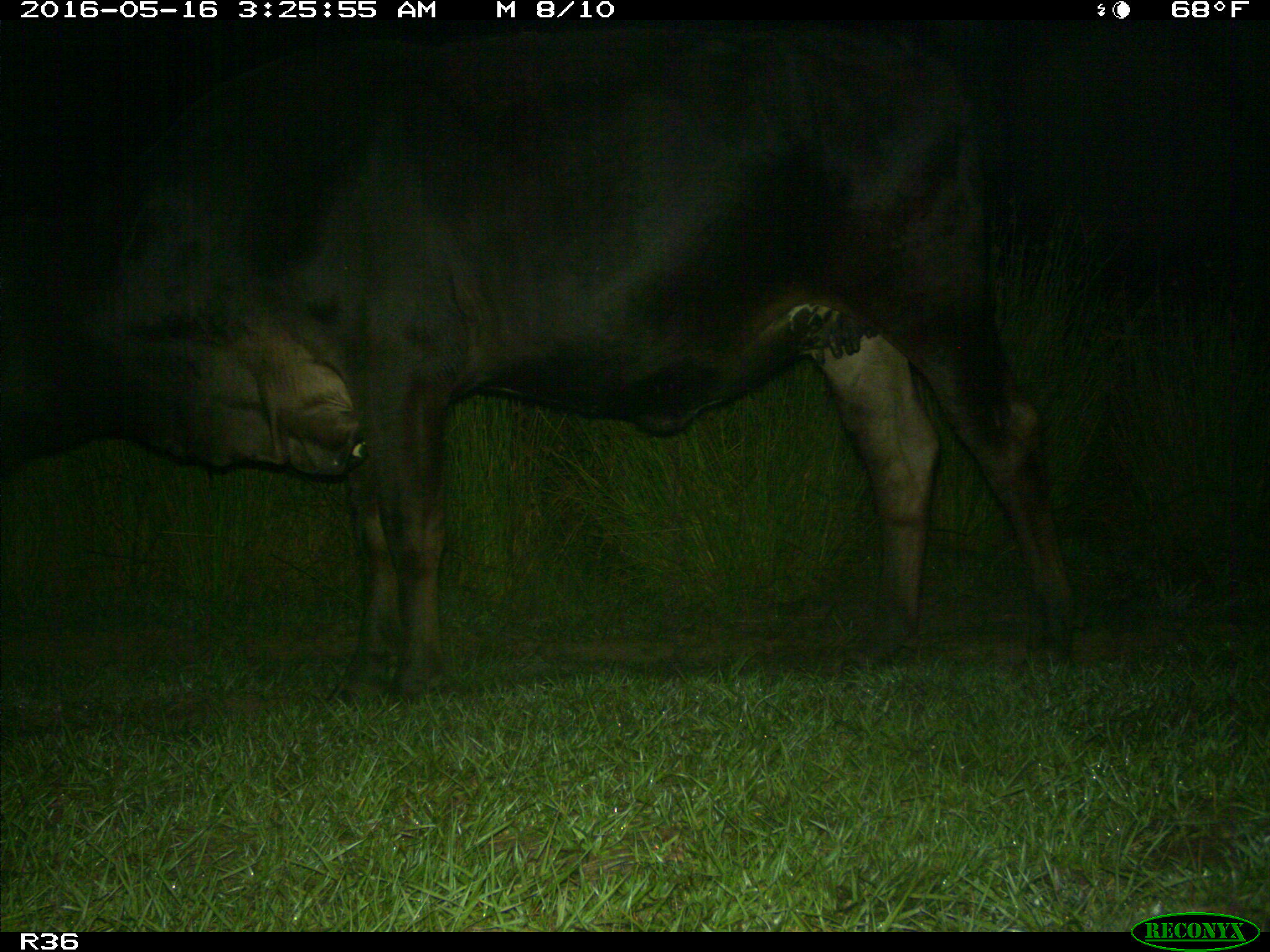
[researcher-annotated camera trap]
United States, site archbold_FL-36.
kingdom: Animalia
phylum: Chordata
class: Mammalia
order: Artiodactyla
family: Bovidae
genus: Bos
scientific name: Bos taurus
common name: domestic cow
Bos taurus (domestic cow).